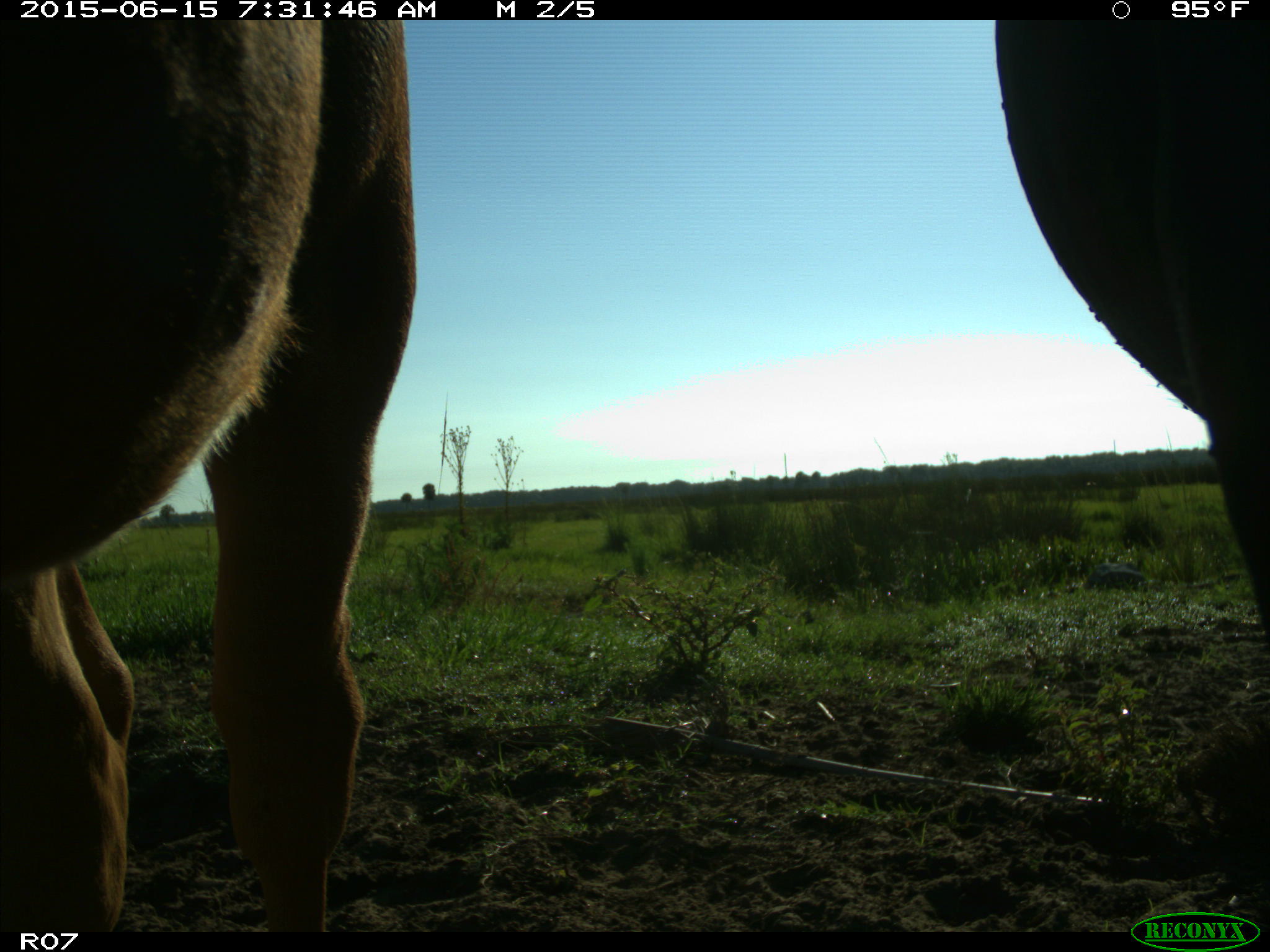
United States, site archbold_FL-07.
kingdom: Animalia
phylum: Chordata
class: Mammalia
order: Artiodactyla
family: Bovidae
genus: Bos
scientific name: Bos taurus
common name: domestic cow